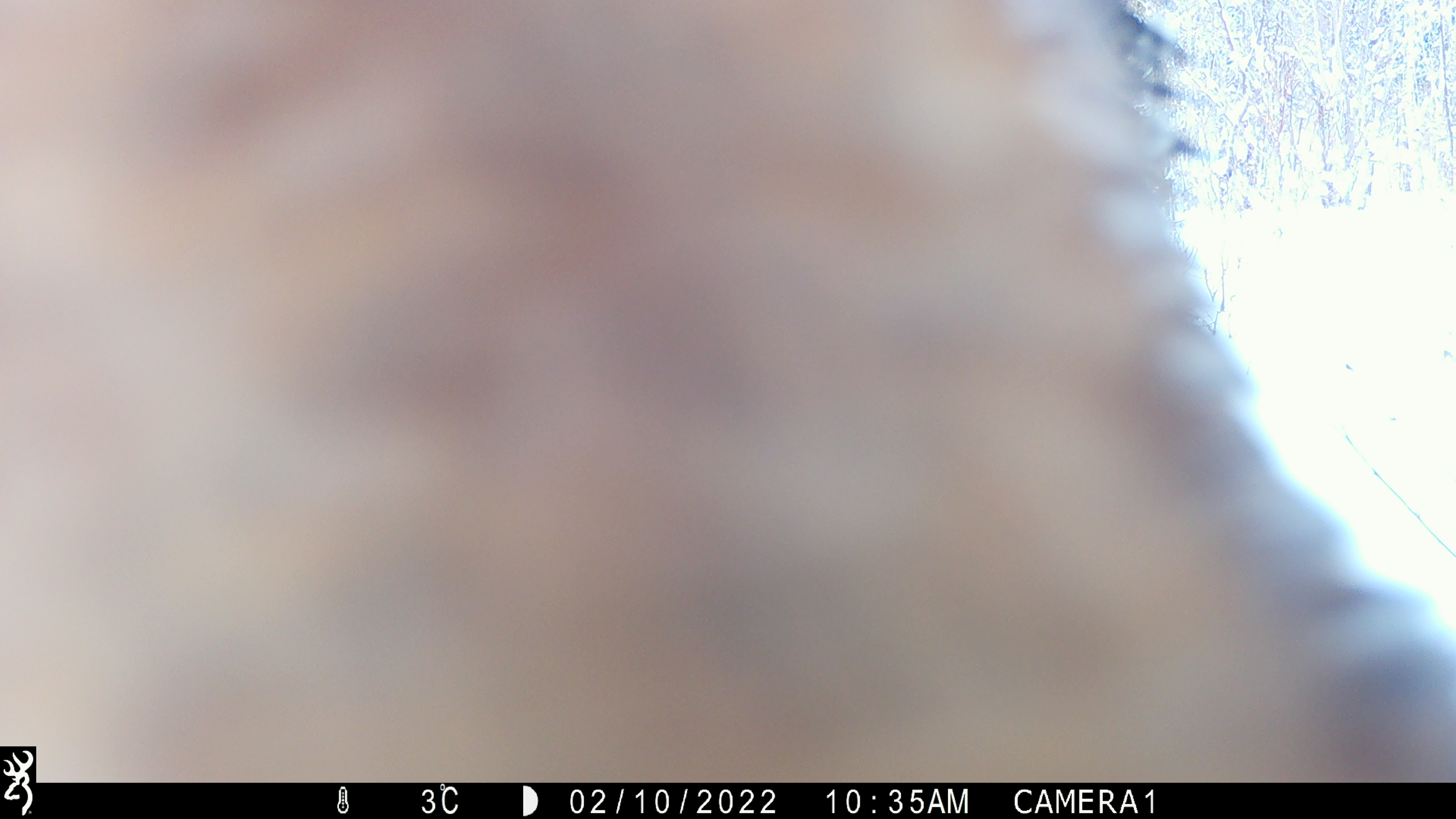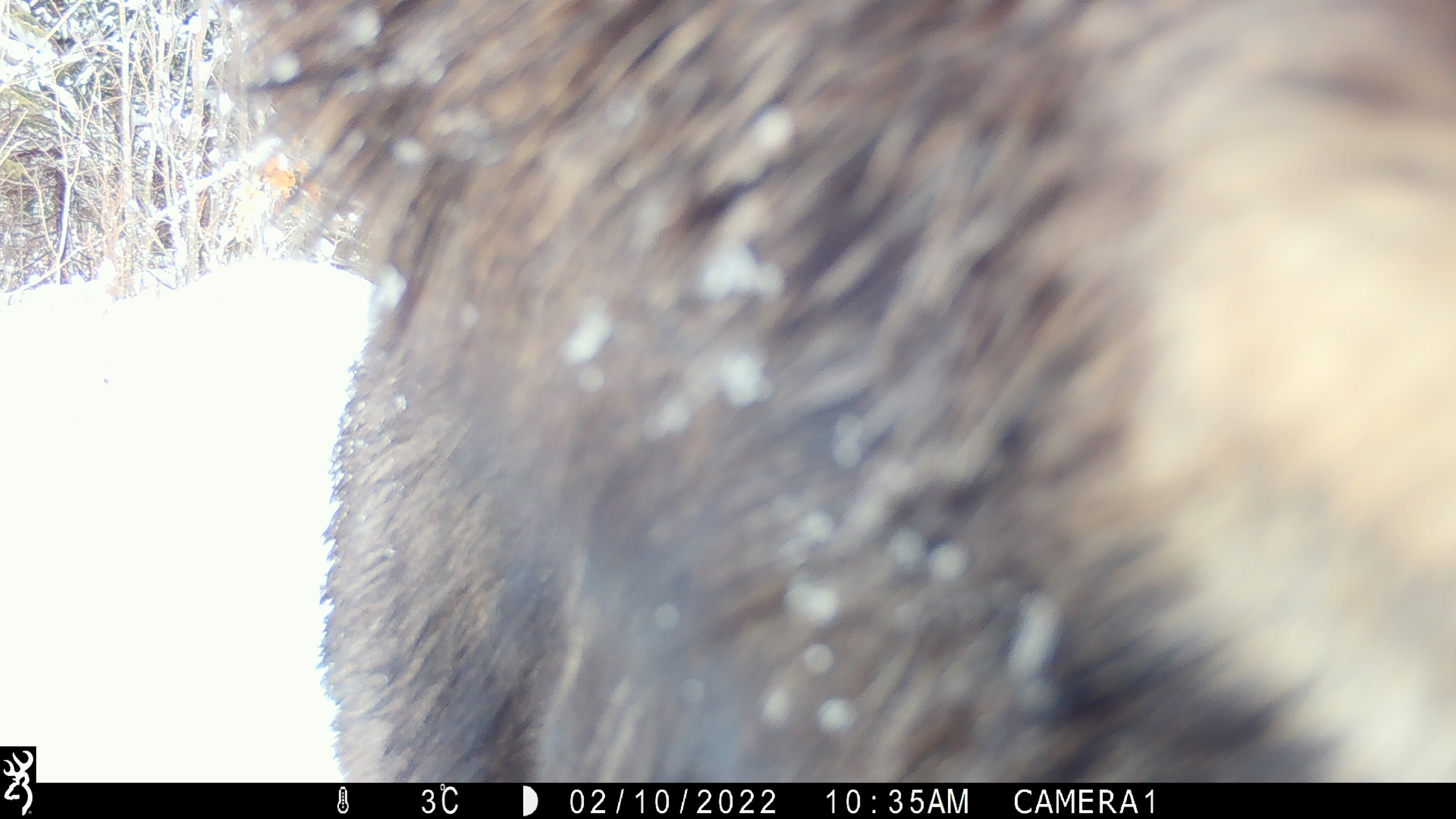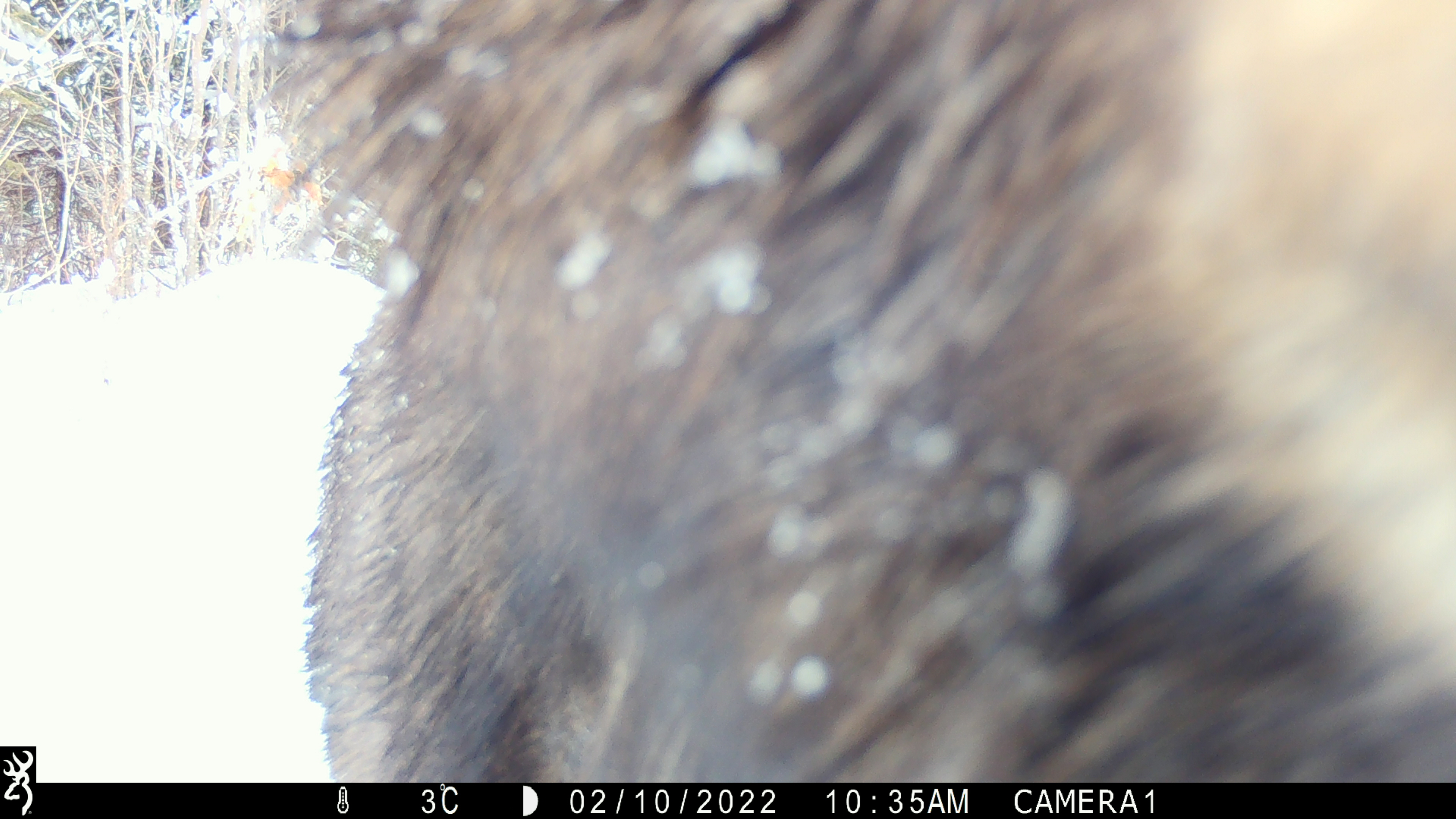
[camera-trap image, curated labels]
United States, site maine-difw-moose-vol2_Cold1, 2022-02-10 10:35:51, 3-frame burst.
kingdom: Animalia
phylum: Chordata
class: Mammalia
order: Artiodactyla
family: Cervidae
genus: Alces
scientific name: Alces alces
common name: moose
Moose (Alces alces).